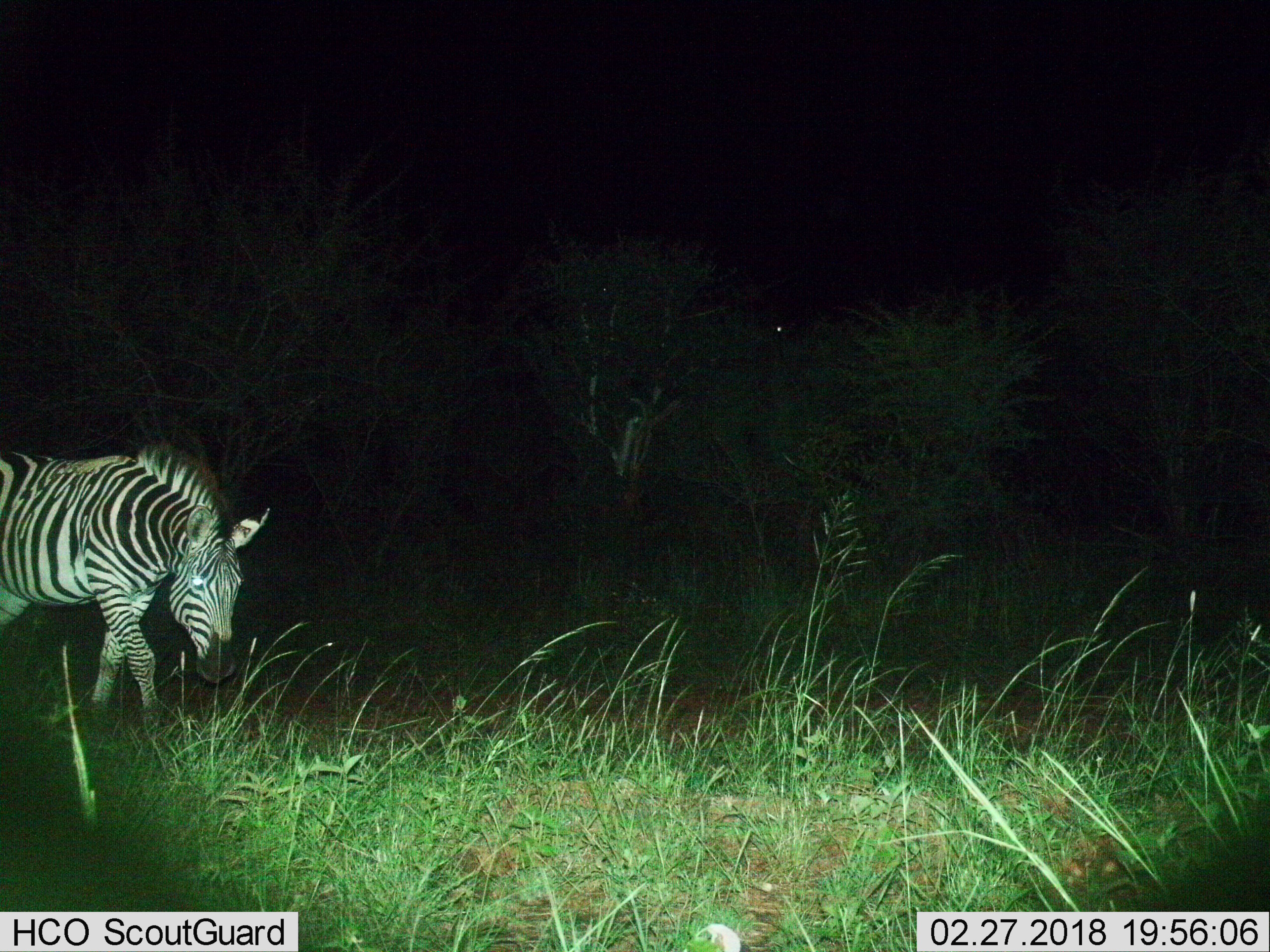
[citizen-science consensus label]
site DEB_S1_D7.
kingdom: Animalia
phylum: Chordata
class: Mammalia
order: Perissodactyla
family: Equidae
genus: Equus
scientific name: Equus quagga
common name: plains zebra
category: zebraplains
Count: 1.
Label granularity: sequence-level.